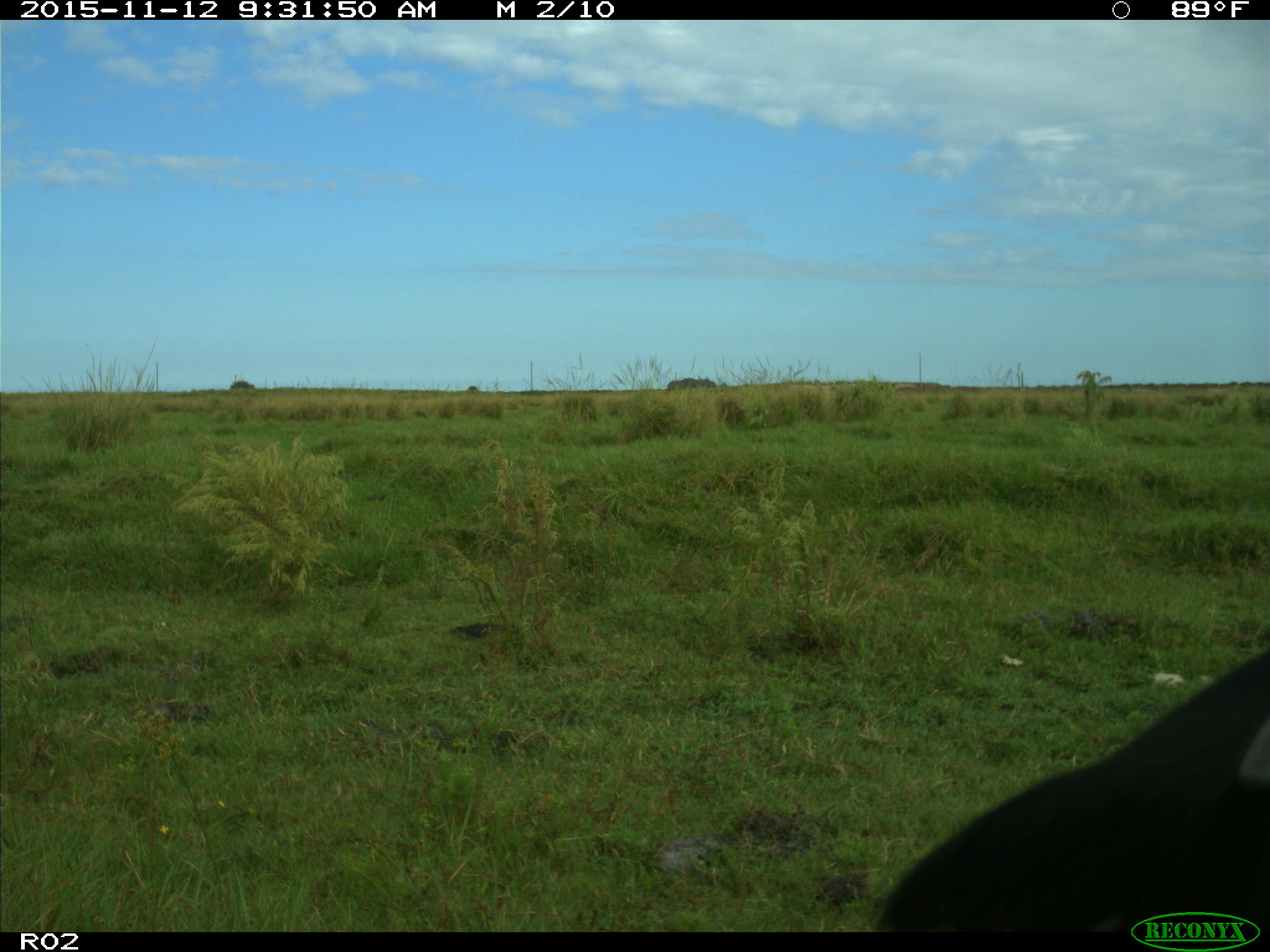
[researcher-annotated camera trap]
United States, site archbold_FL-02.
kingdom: Animalia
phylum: Chordata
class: Mammalia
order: Artiodactyla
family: Bovidae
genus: Bos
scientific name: Bos taurus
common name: domestic cow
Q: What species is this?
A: Bos taurus (domestic cow).